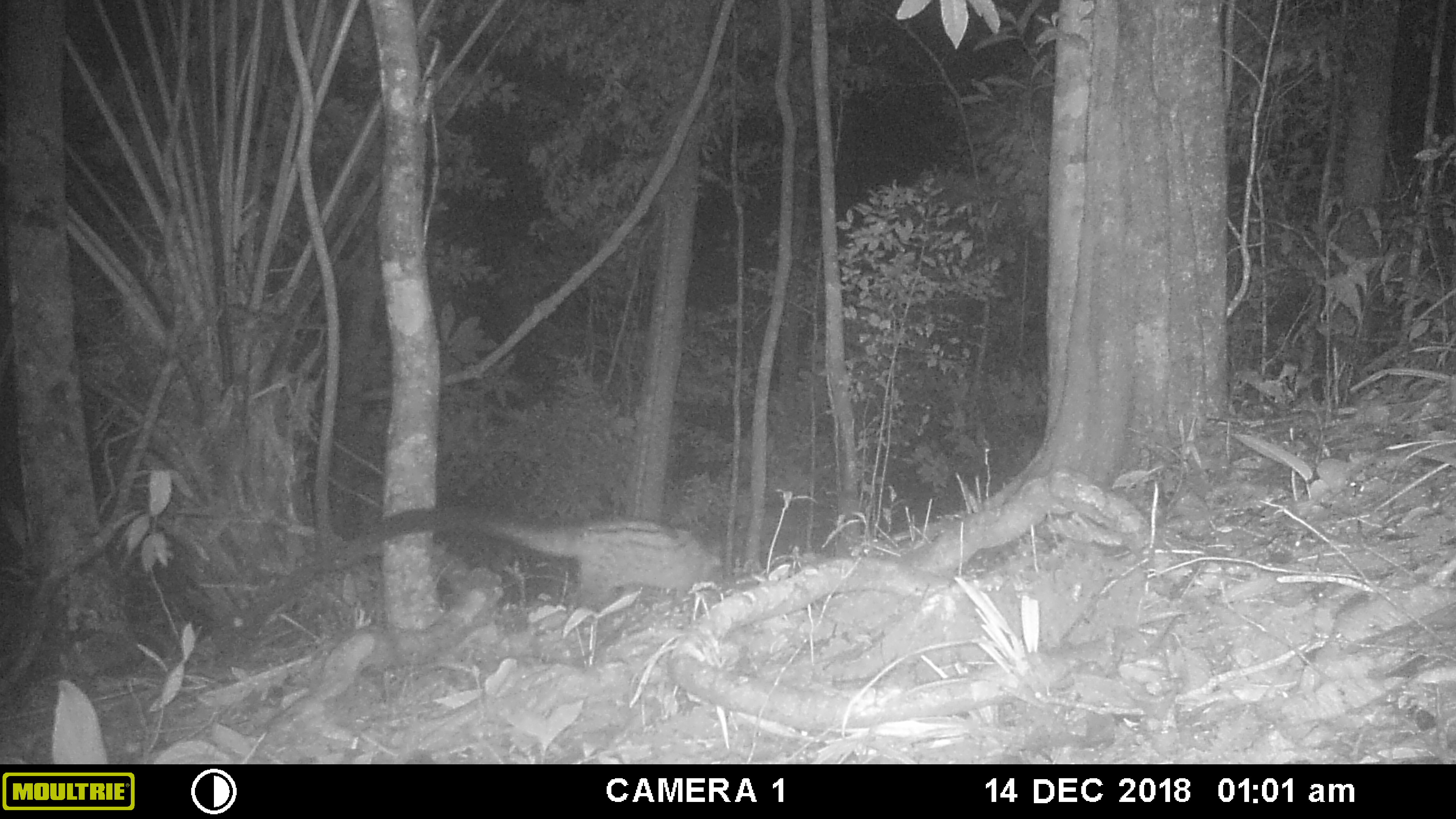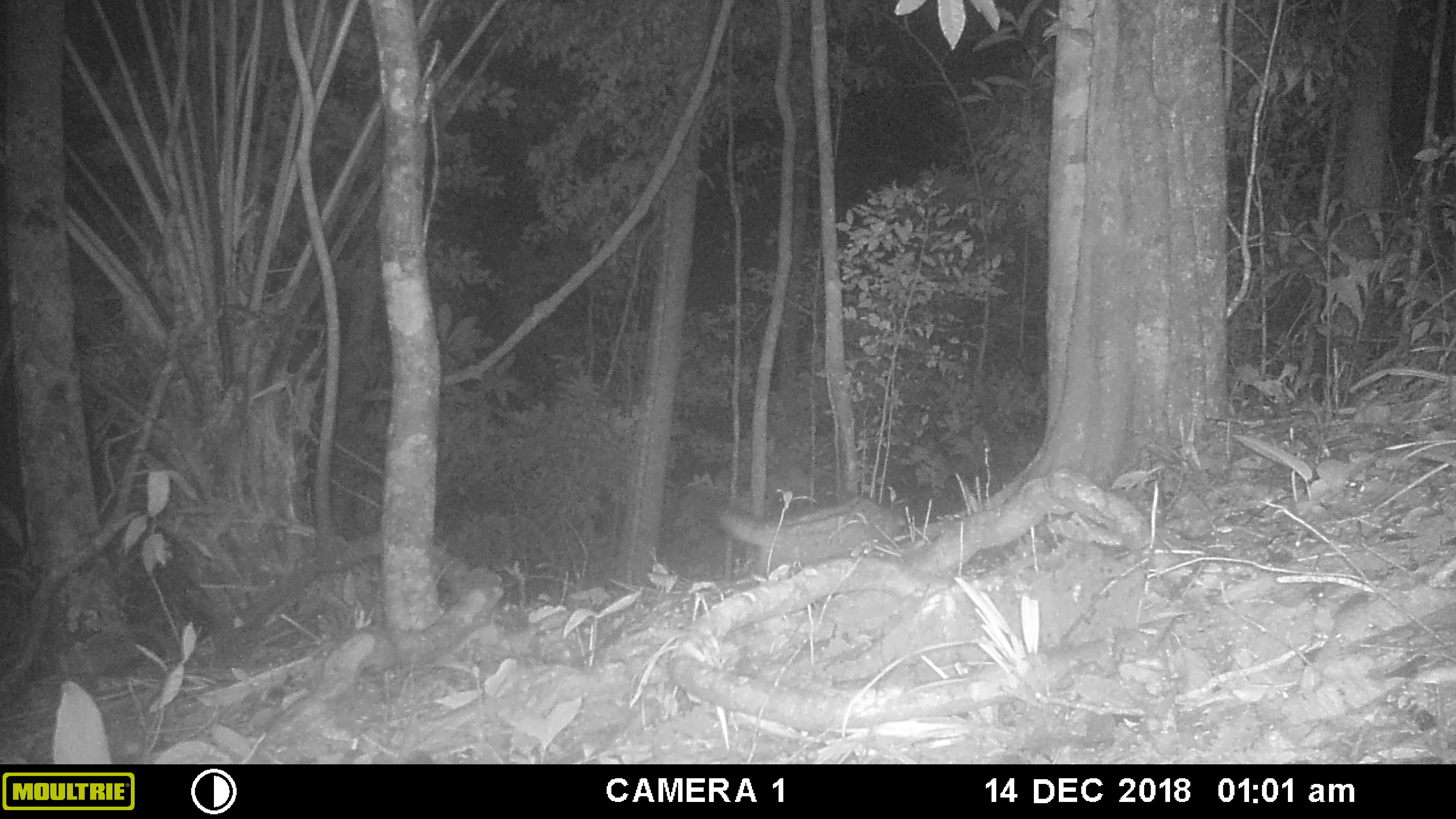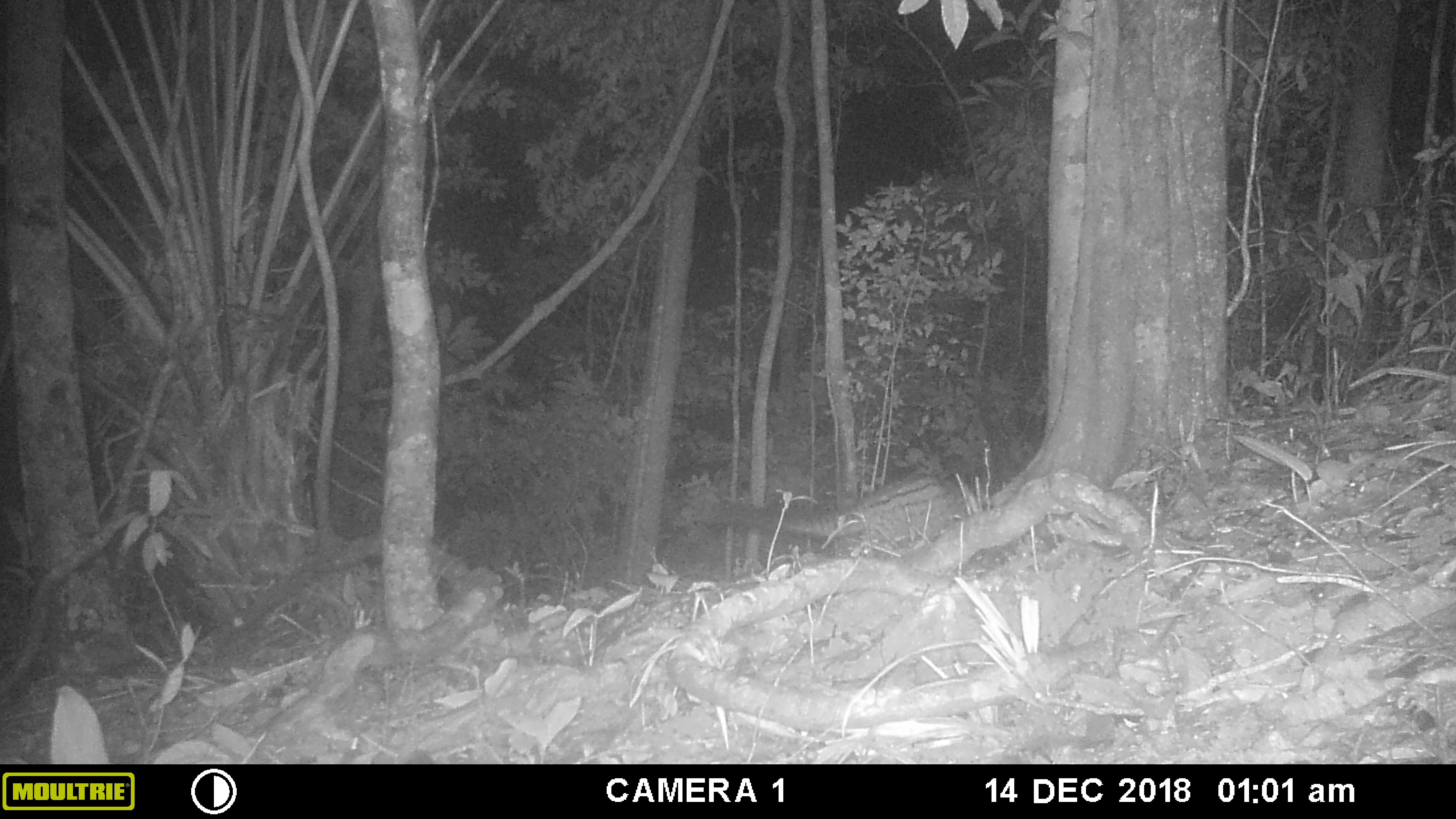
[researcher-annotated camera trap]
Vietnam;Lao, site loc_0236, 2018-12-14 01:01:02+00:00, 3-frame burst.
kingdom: Animalia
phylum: Chordata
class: Mammalia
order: Carnivora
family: Viverridae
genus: Paradoxurus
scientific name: Paradoxurus hermaphroditus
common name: common palm civet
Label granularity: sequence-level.